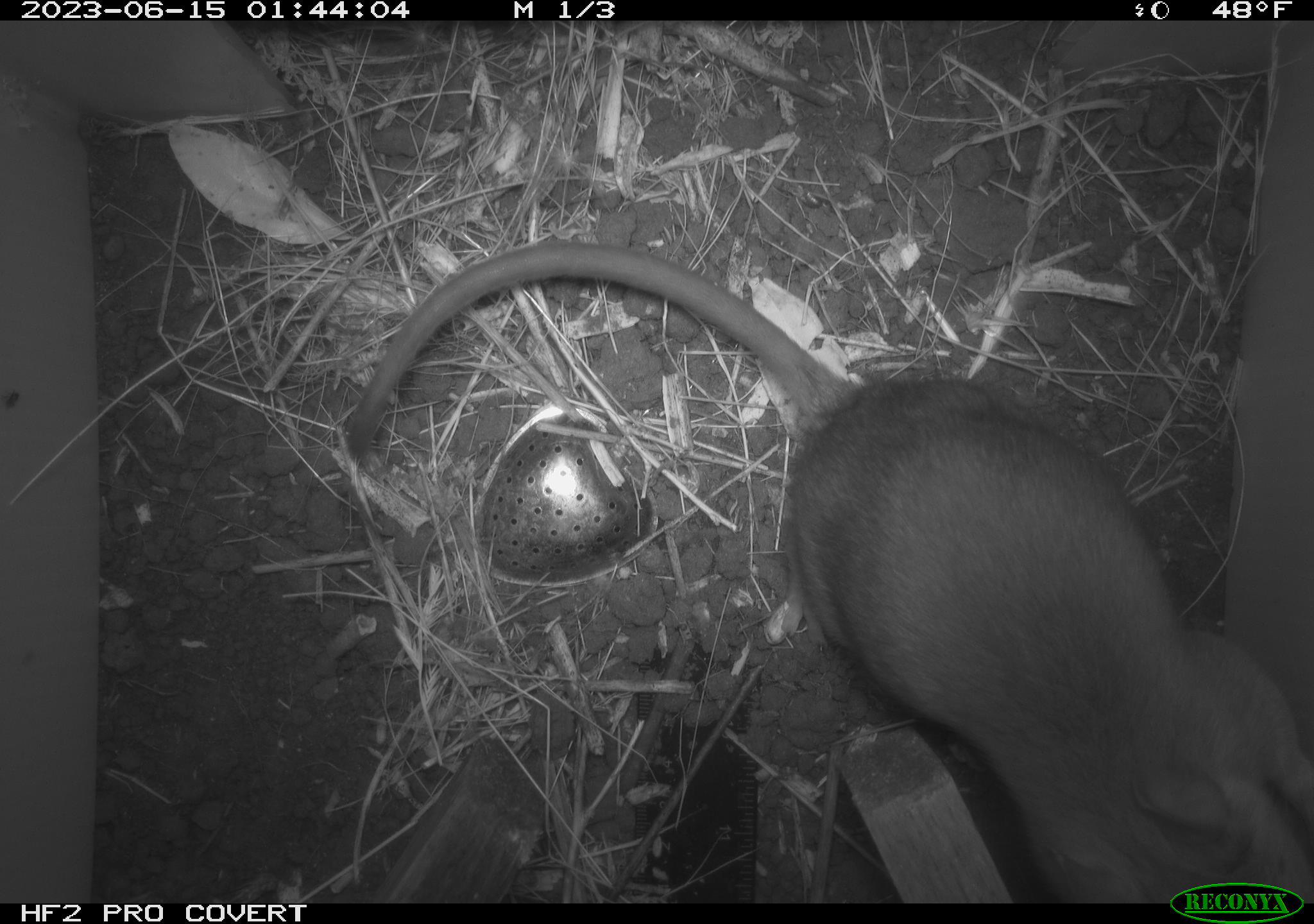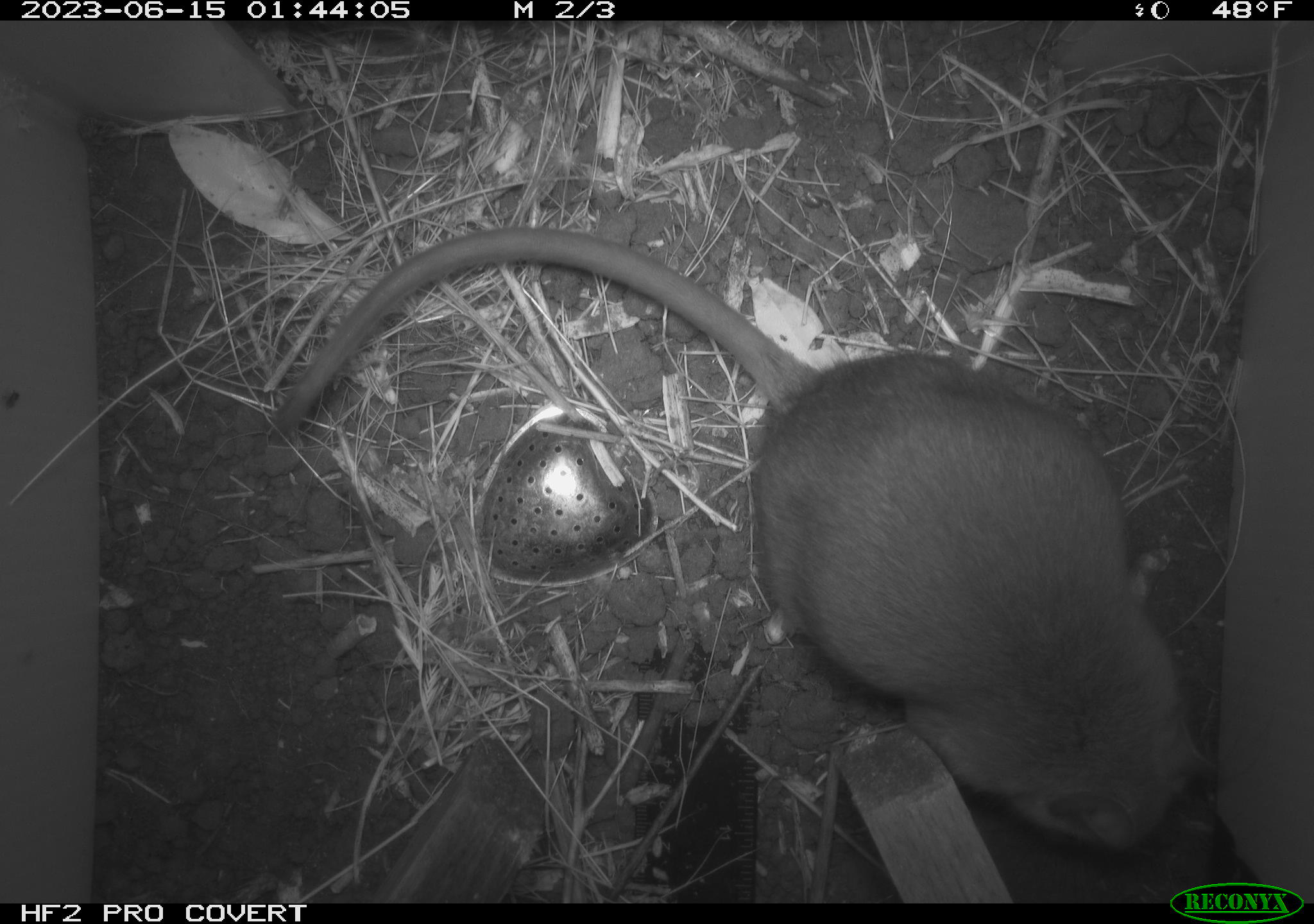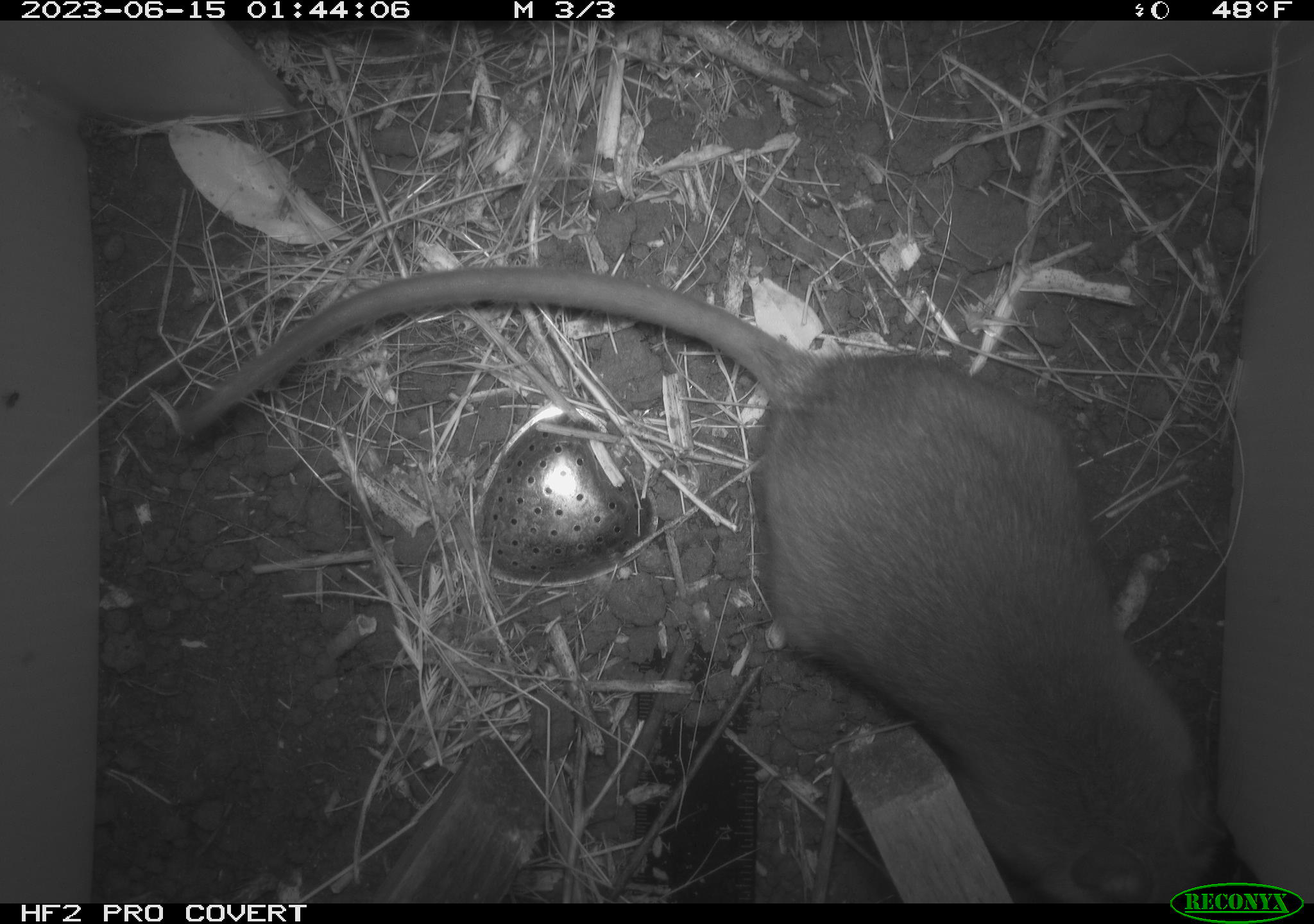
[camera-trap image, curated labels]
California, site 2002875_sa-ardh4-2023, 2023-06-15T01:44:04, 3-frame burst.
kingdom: Animalia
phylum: Chordata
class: Mammalia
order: Rodentia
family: Cricetidae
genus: Neotoma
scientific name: Neotoma fuscipes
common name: dusky-footed woodrat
Dusky-footed woodrat (Neotoma fuscipes).